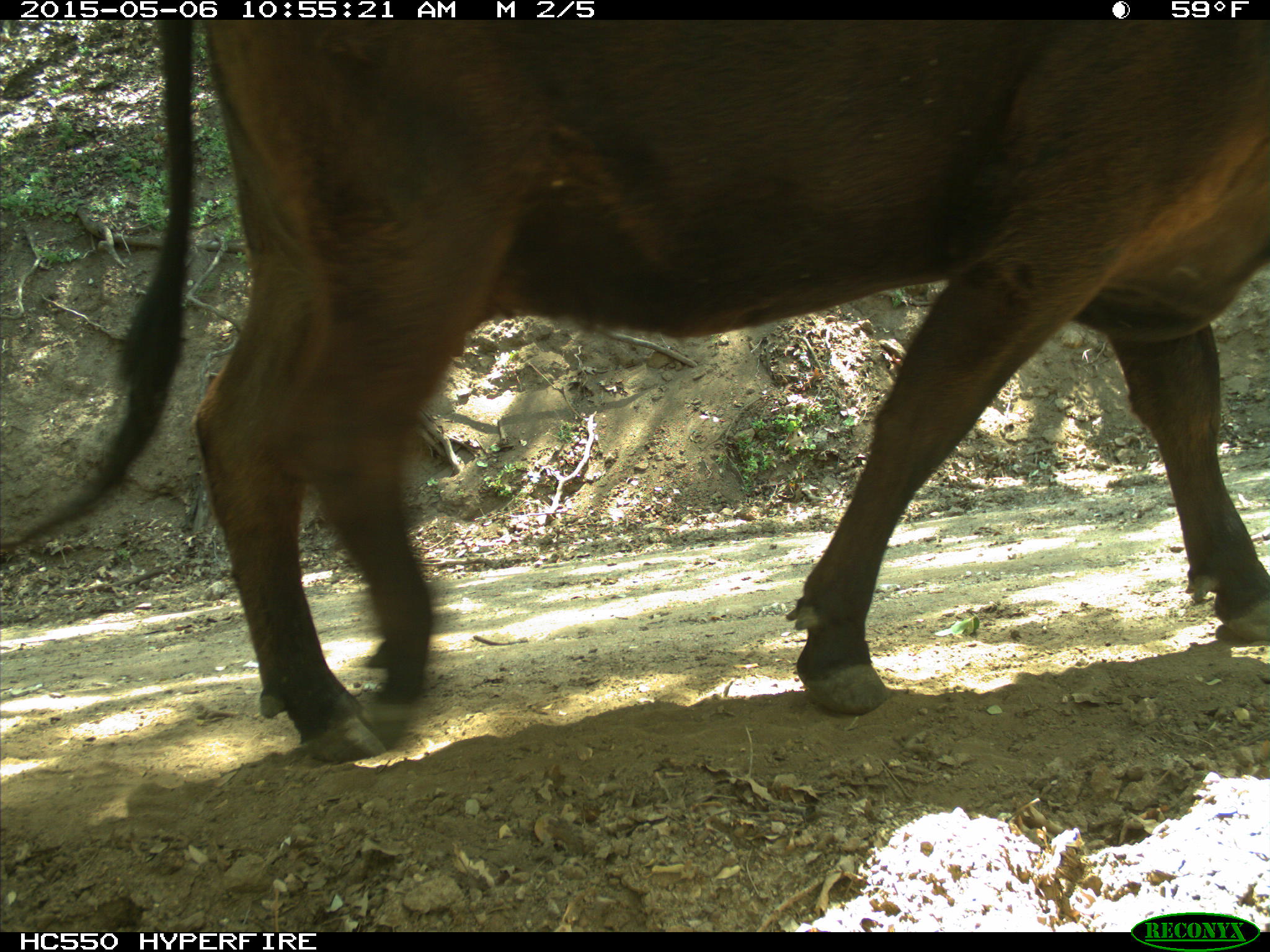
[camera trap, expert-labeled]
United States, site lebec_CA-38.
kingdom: Animalia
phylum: Chordata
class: Mammalia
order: Artiodactyla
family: Bovidae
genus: Bos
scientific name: Bos taurus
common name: domestic cow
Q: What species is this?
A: Bos taurus (domestic cow).